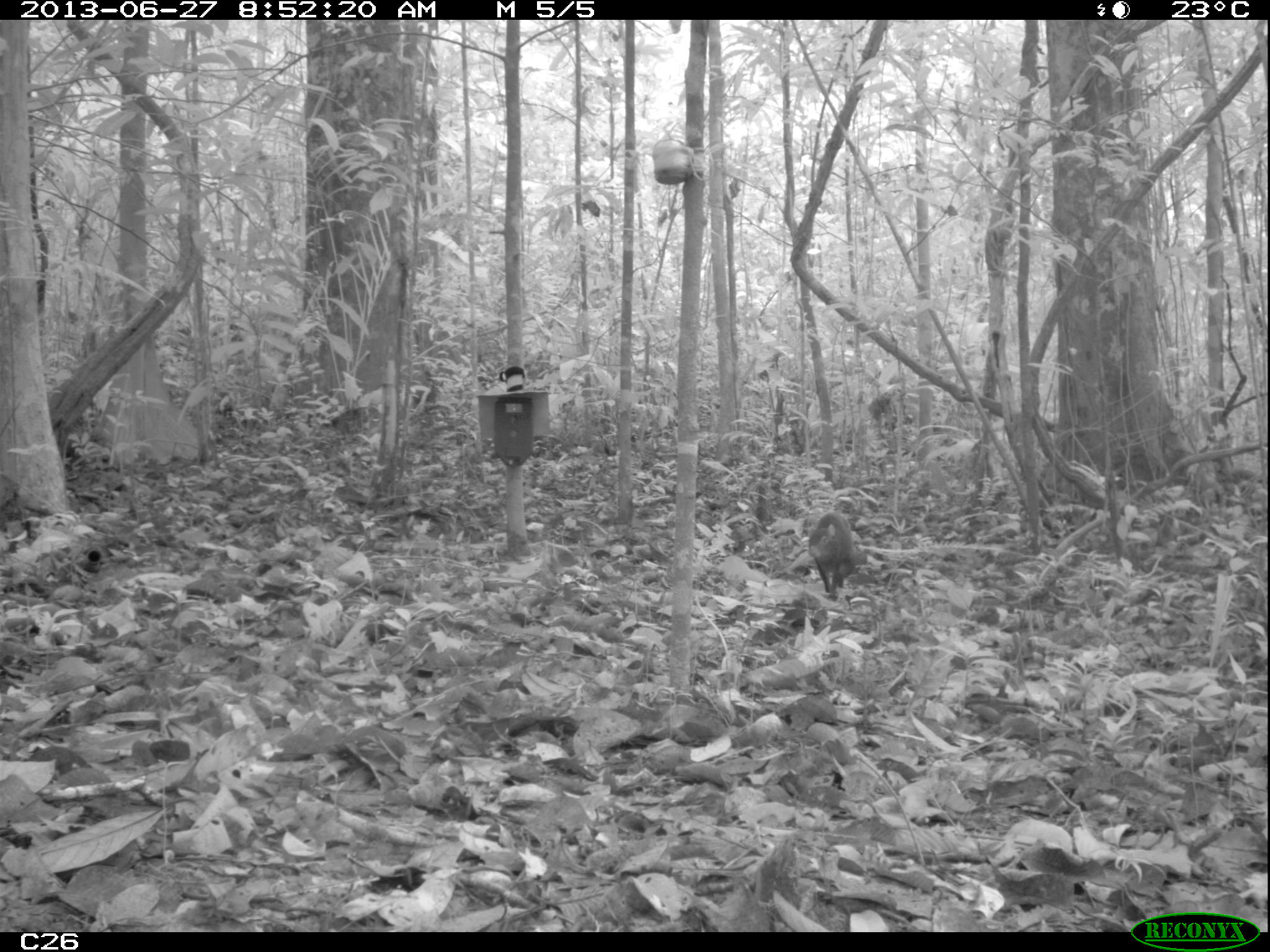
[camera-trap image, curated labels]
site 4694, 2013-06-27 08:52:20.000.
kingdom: Animalia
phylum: Chordata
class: Mammalia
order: Rodentia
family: Dasyproctidae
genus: Myoprocta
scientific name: Myoprocta pratti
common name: green acouchi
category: myoprocta pratii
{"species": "myoprocta pratii (green acouchi) (Myoprocta pratti)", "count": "1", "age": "adult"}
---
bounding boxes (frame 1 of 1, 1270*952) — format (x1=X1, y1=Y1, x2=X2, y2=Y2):
myoprocta pratii: (x1=807, y1=511, x2=860, y2=600)